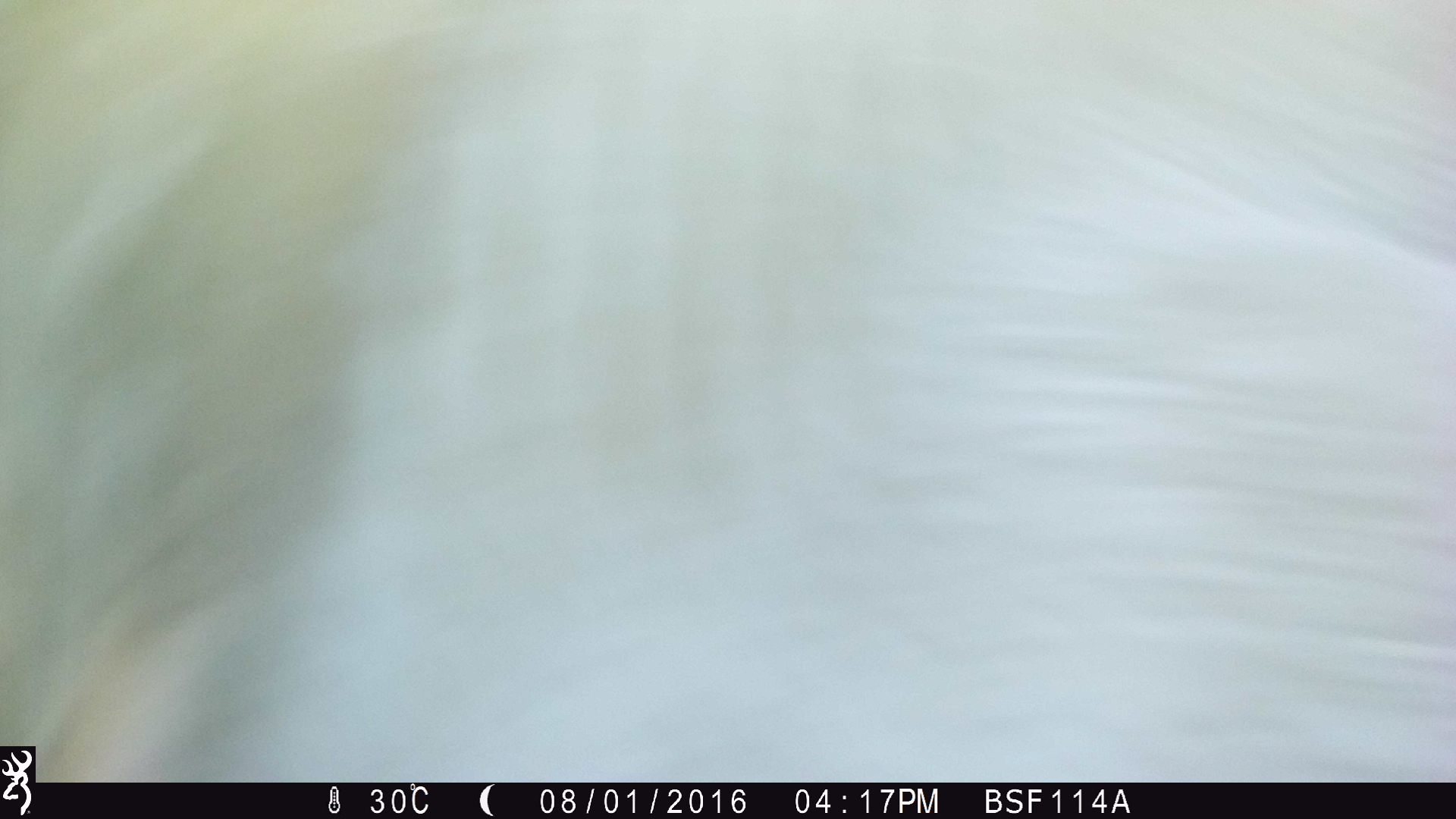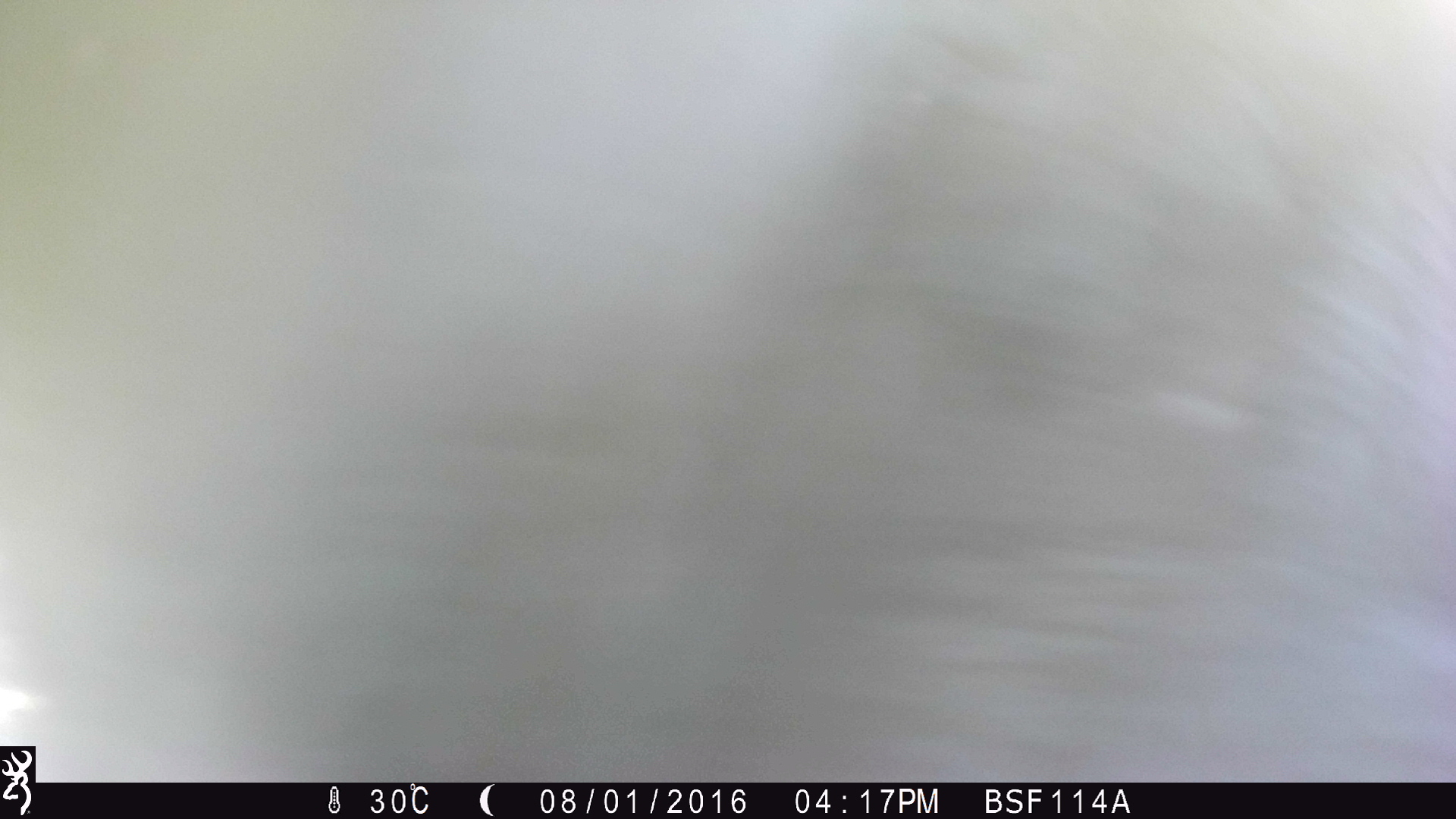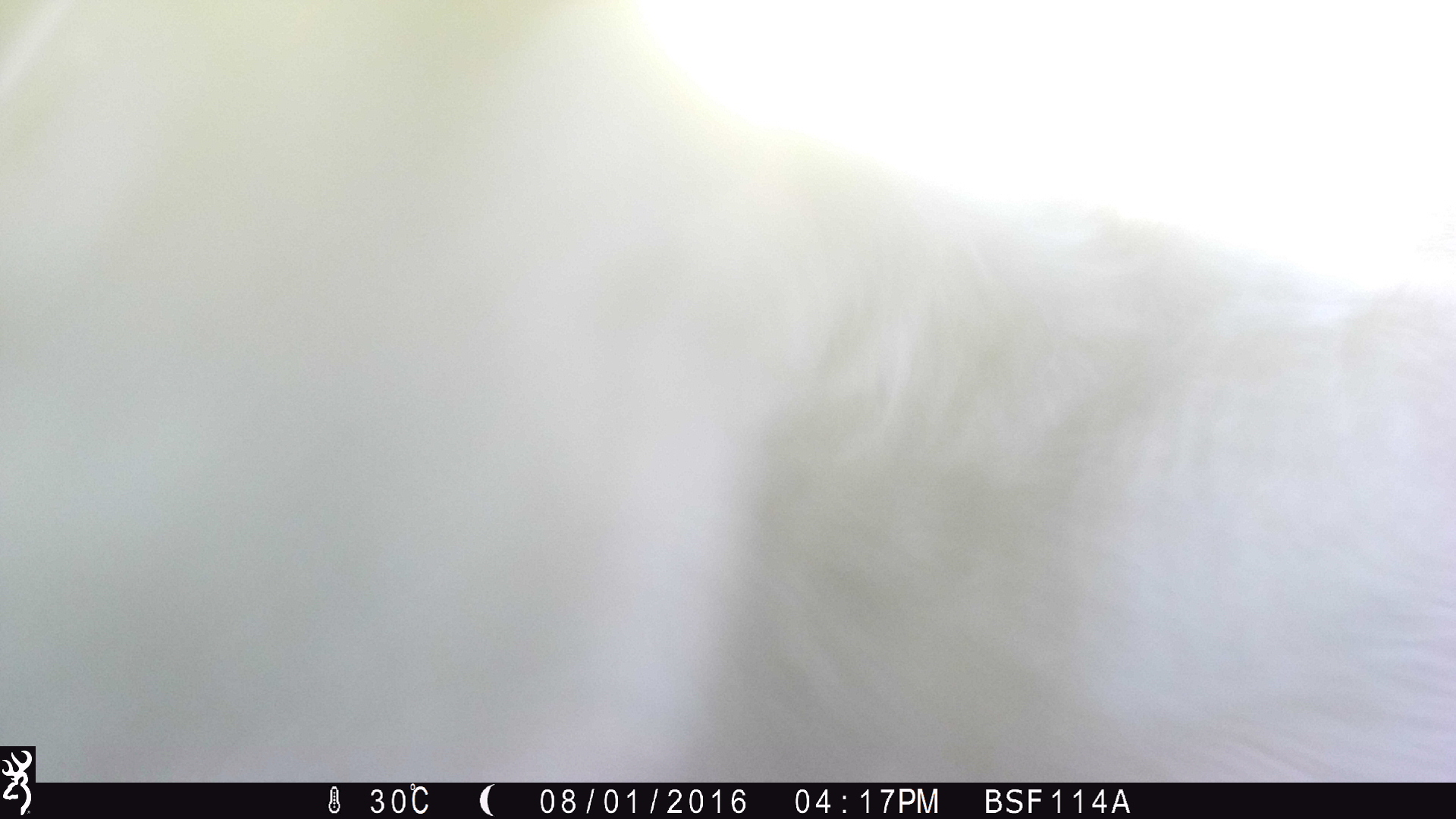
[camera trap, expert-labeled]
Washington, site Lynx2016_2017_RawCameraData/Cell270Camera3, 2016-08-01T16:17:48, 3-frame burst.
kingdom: Animalia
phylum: Chordata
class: Mammalia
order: Artiodactyla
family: Bovidae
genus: Bos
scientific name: Bos taurus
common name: domestic cattle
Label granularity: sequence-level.